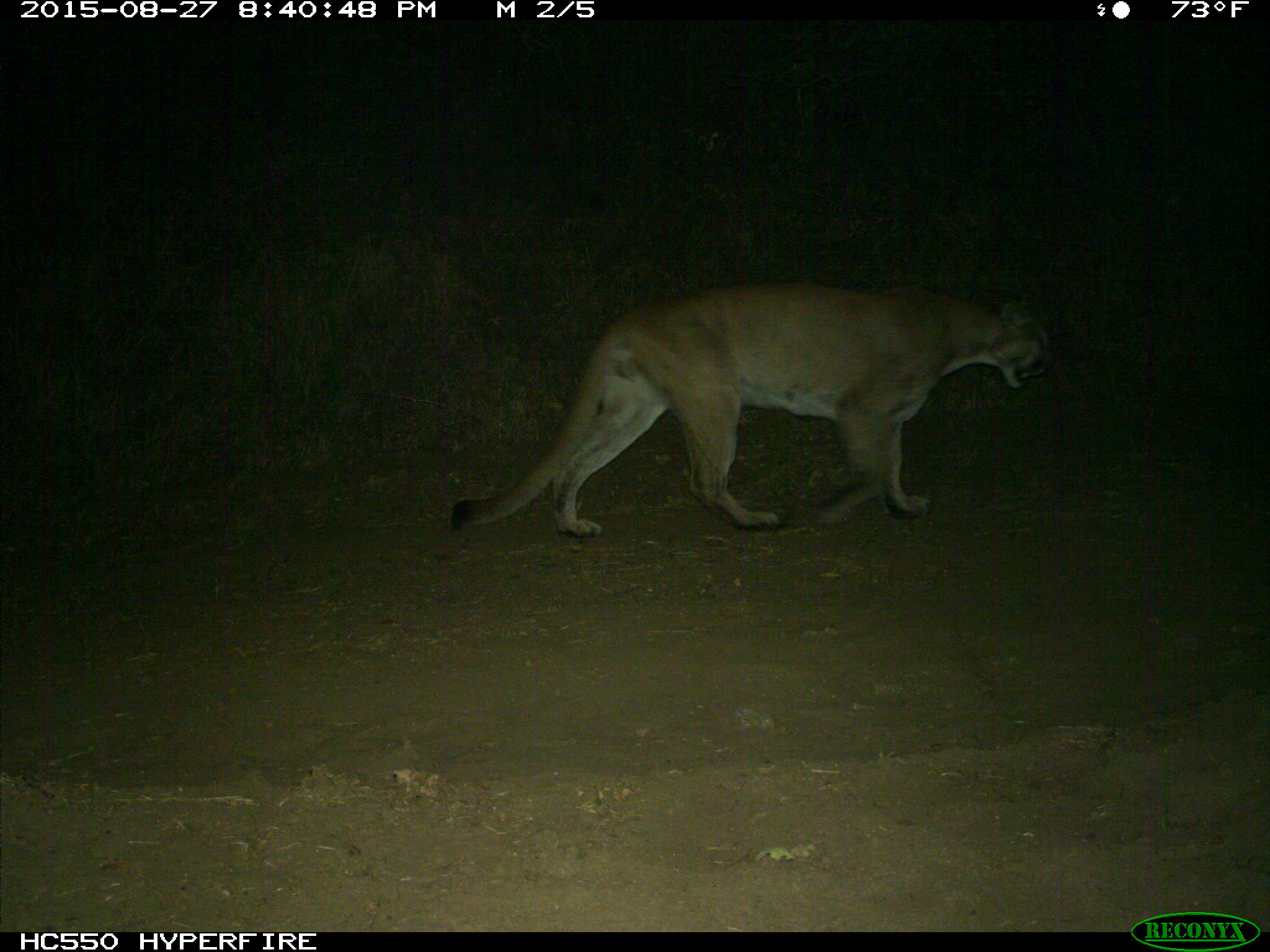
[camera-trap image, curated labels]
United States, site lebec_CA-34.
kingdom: Animalia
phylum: Chordata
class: Mammalia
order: Carnivora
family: Felidae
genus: Puma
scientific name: Puma concolor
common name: mountain lion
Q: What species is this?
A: Puma concolor (mountain lion).